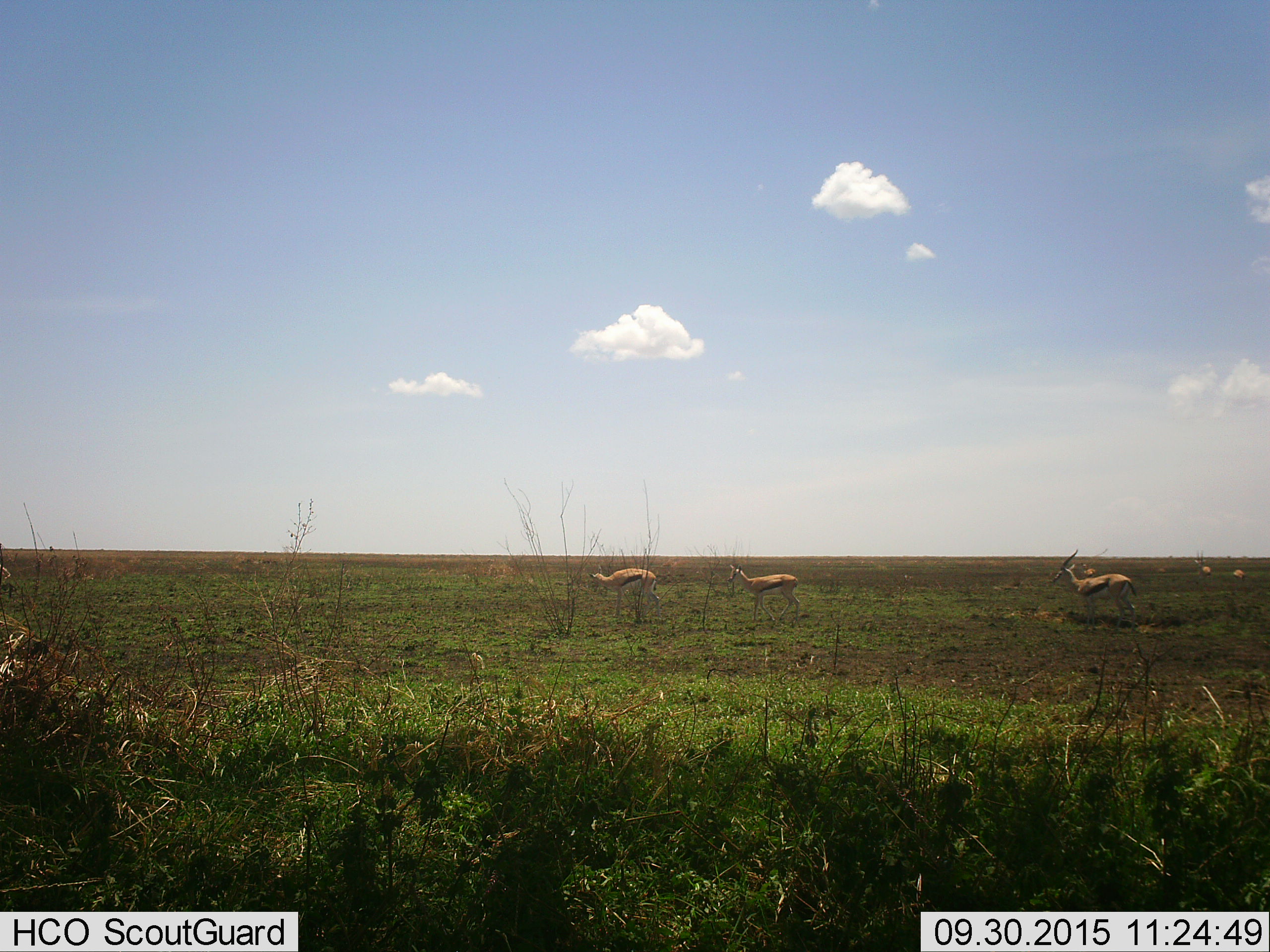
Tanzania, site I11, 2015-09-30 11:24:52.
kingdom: Animalia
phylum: Chordata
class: Mammalia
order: Artiodactyla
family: Bovidae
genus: Eudorcas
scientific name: Eudorcas thomsonii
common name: thomson's gazelle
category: gazellethomsons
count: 6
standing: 90%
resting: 0%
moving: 60%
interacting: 0%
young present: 0%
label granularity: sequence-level